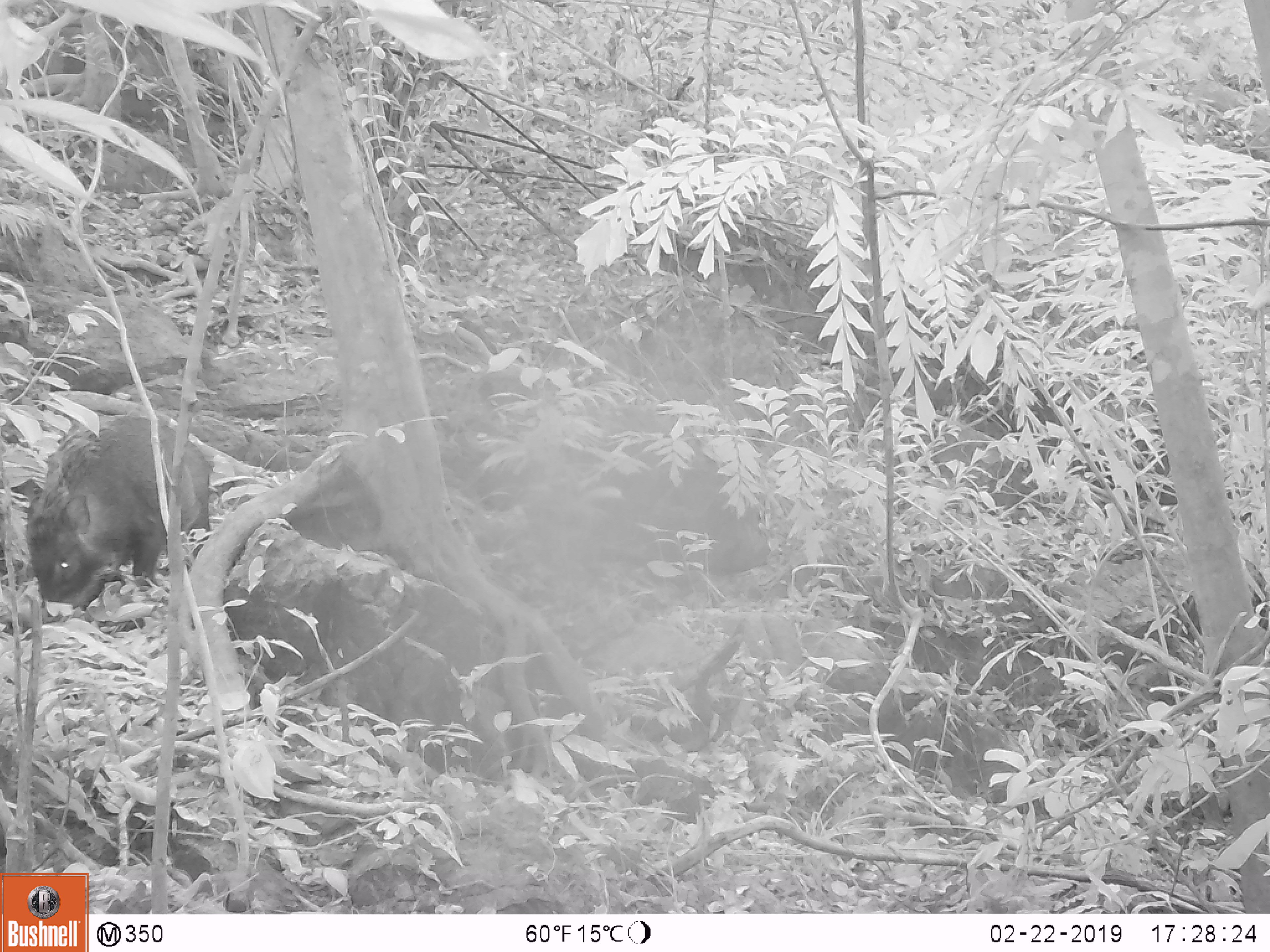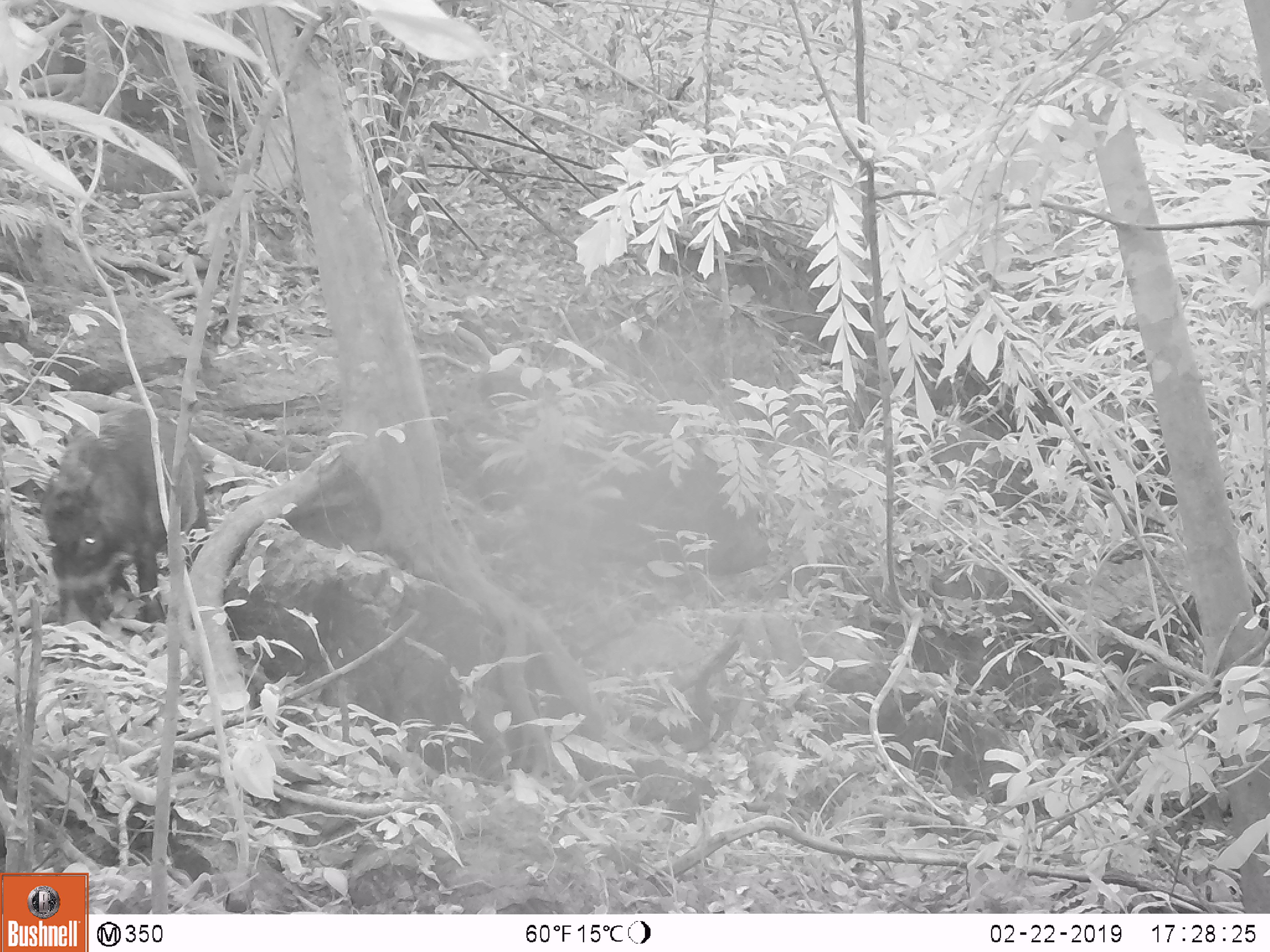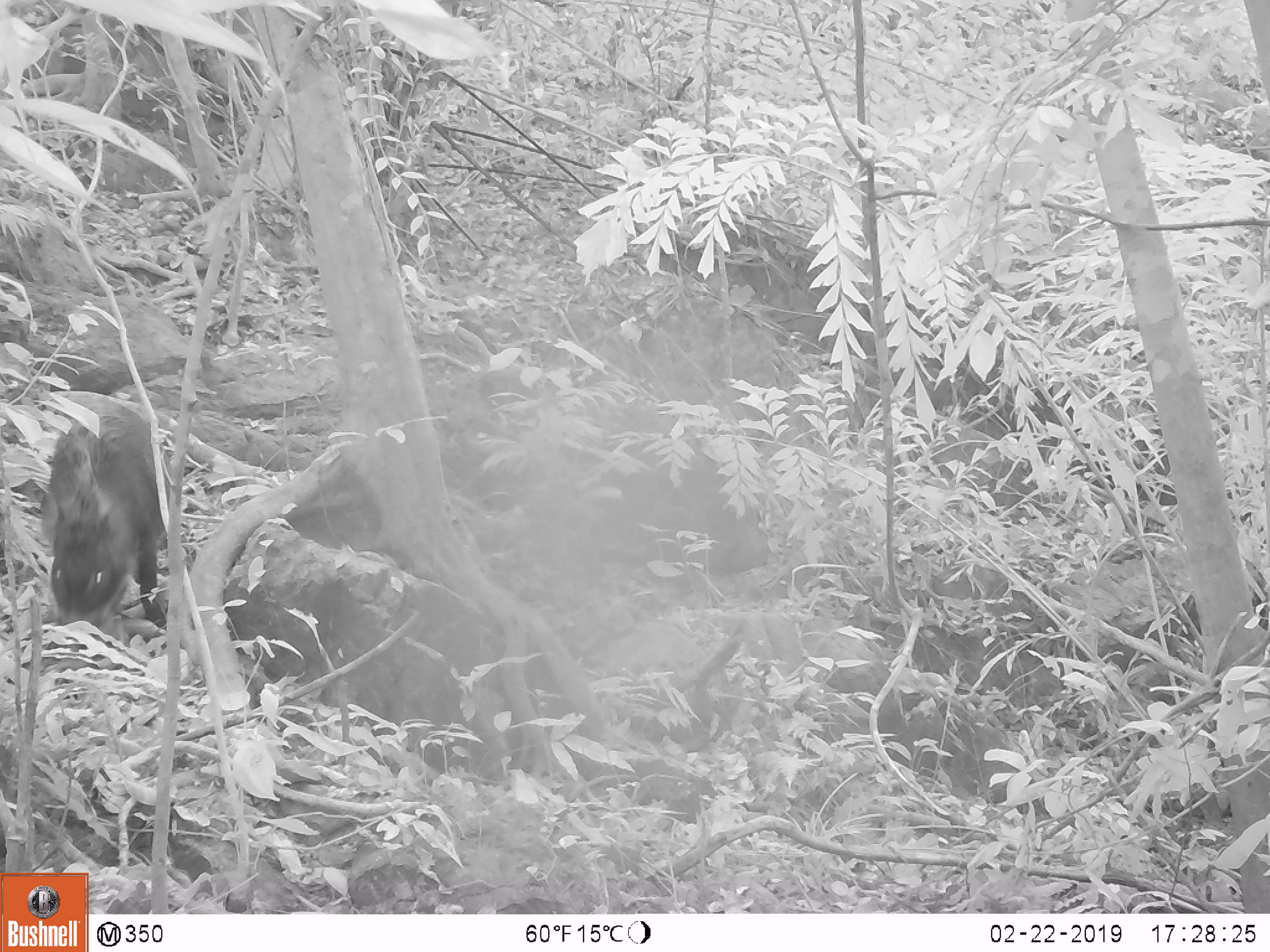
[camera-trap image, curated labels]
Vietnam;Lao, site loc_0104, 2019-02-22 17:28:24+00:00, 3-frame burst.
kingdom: Animalia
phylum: Chordata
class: Mammalia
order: Artiodactyla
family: Suidae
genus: Sus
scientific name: Sus scrofa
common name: eurasian wild pig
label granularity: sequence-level